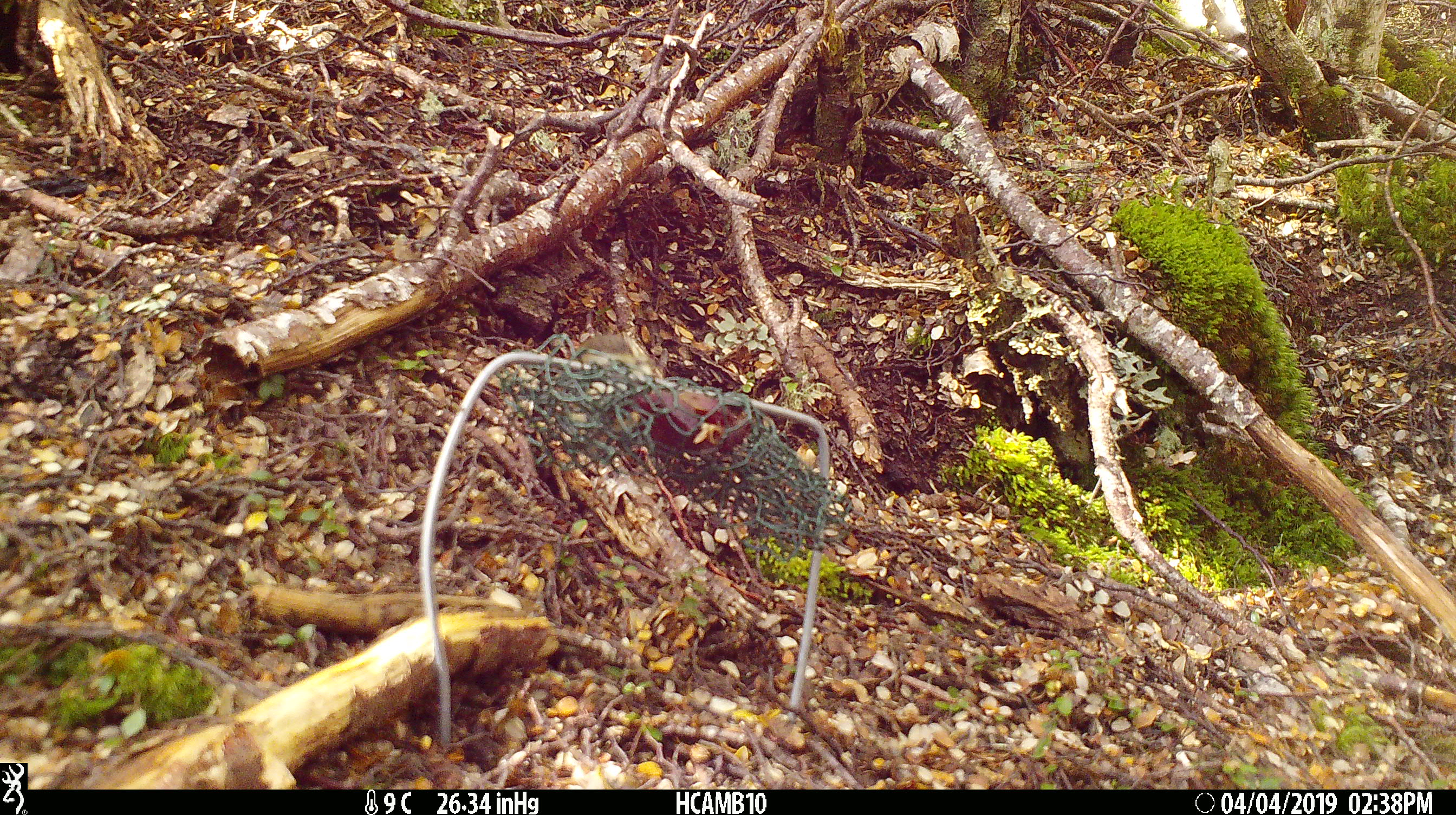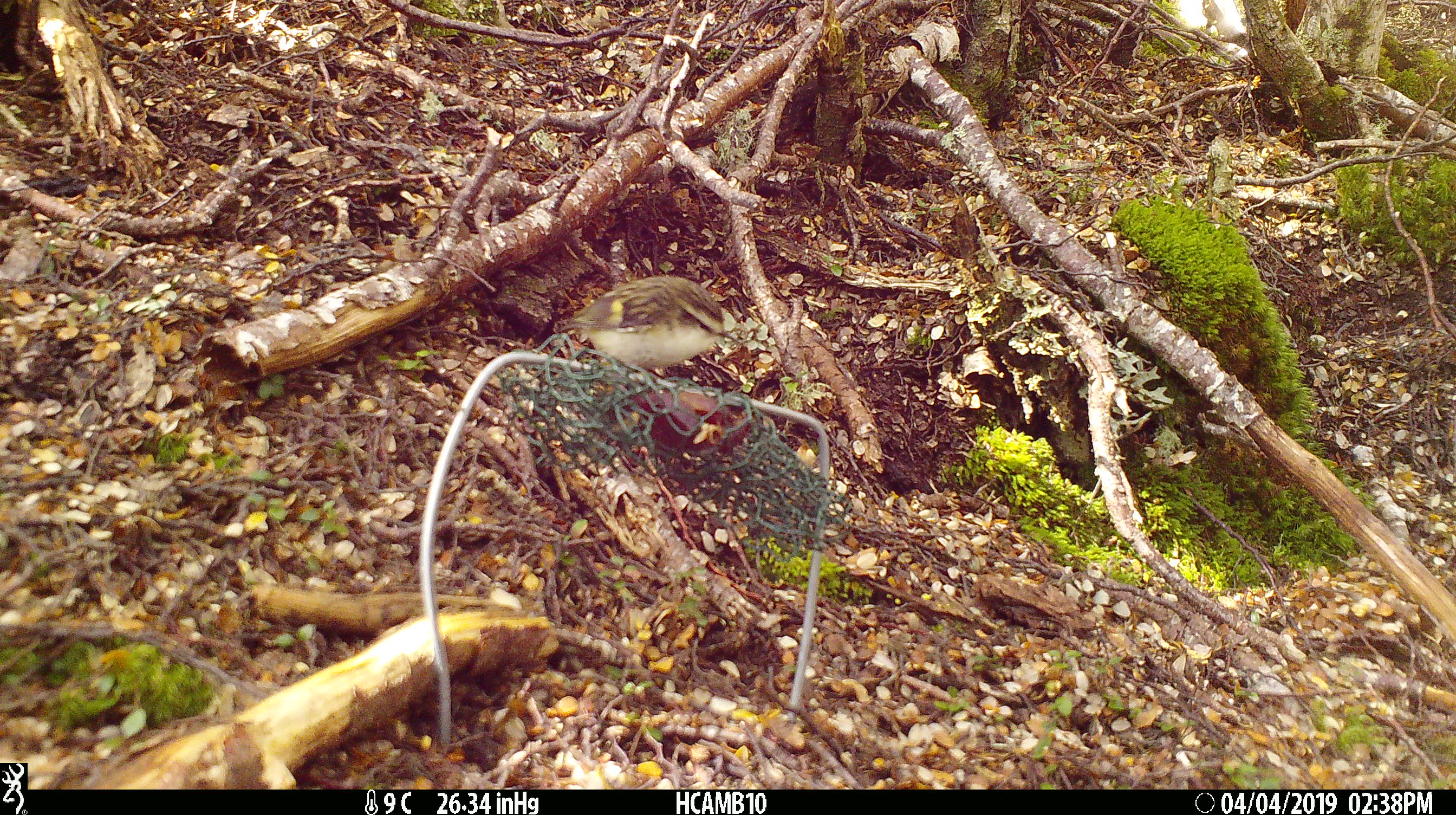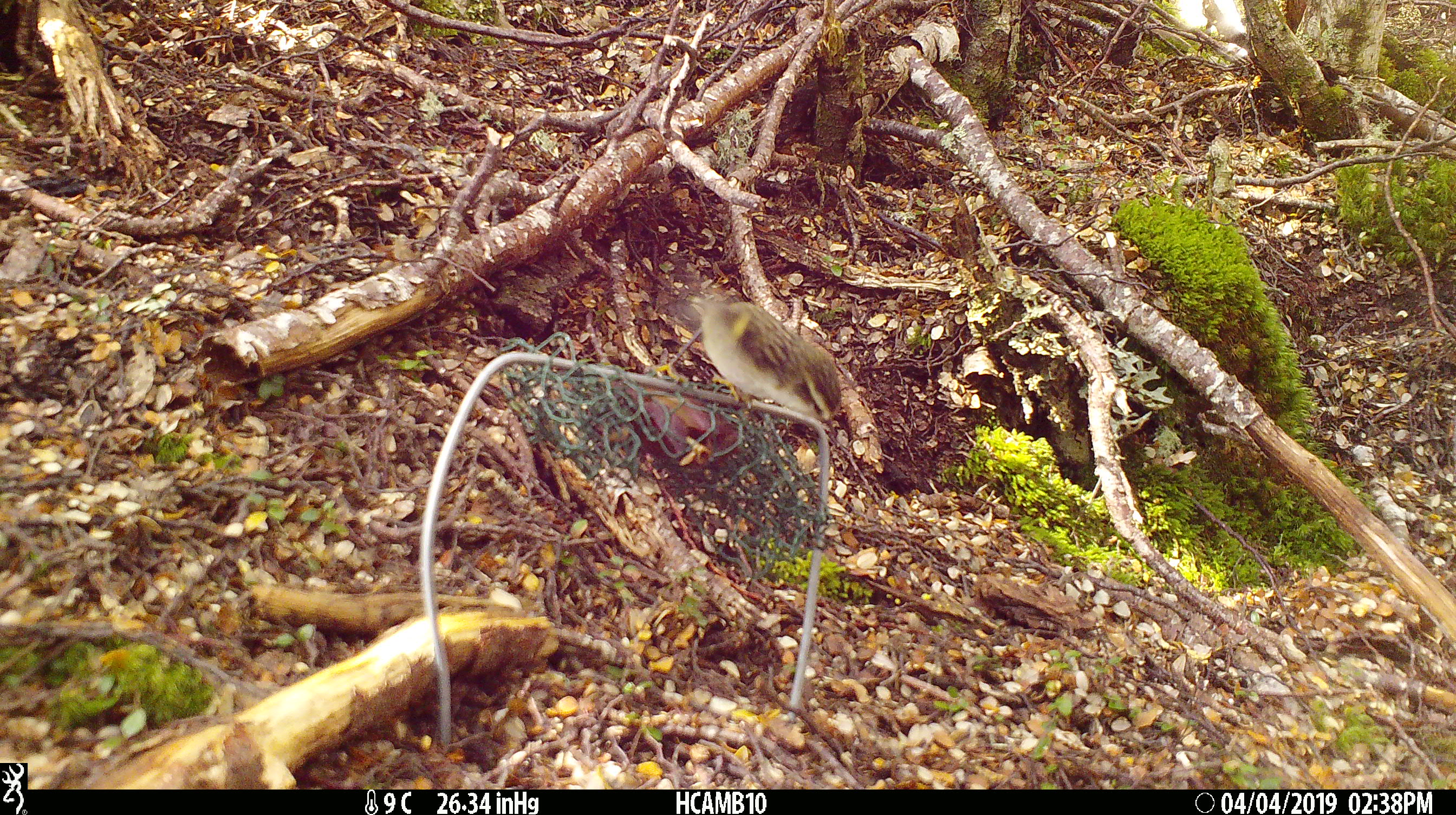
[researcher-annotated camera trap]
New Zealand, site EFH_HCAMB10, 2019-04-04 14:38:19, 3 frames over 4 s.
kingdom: Animalia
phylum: Chordata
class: Aves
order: Passeriformes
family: Acanthisittidae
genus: Acanthisitta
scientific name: Acanthisitta chloris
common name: rifleman